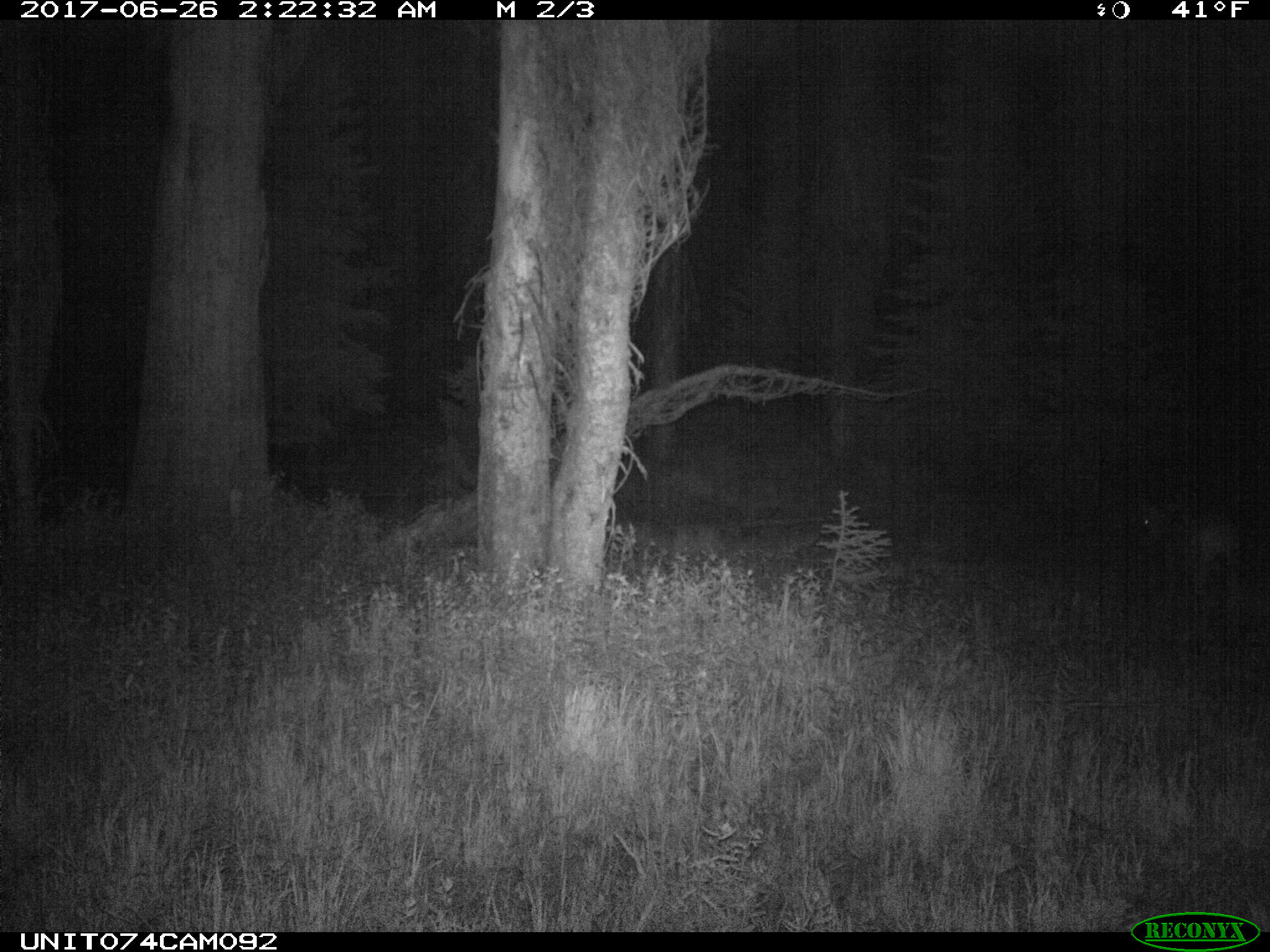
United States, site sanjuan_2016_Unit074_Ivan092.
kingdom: Animalia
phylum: Chordata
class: Mammalia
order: Artiodactyla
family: Cervidae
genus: Odocoileus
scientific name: Odocoileus hemionus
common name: mule deer